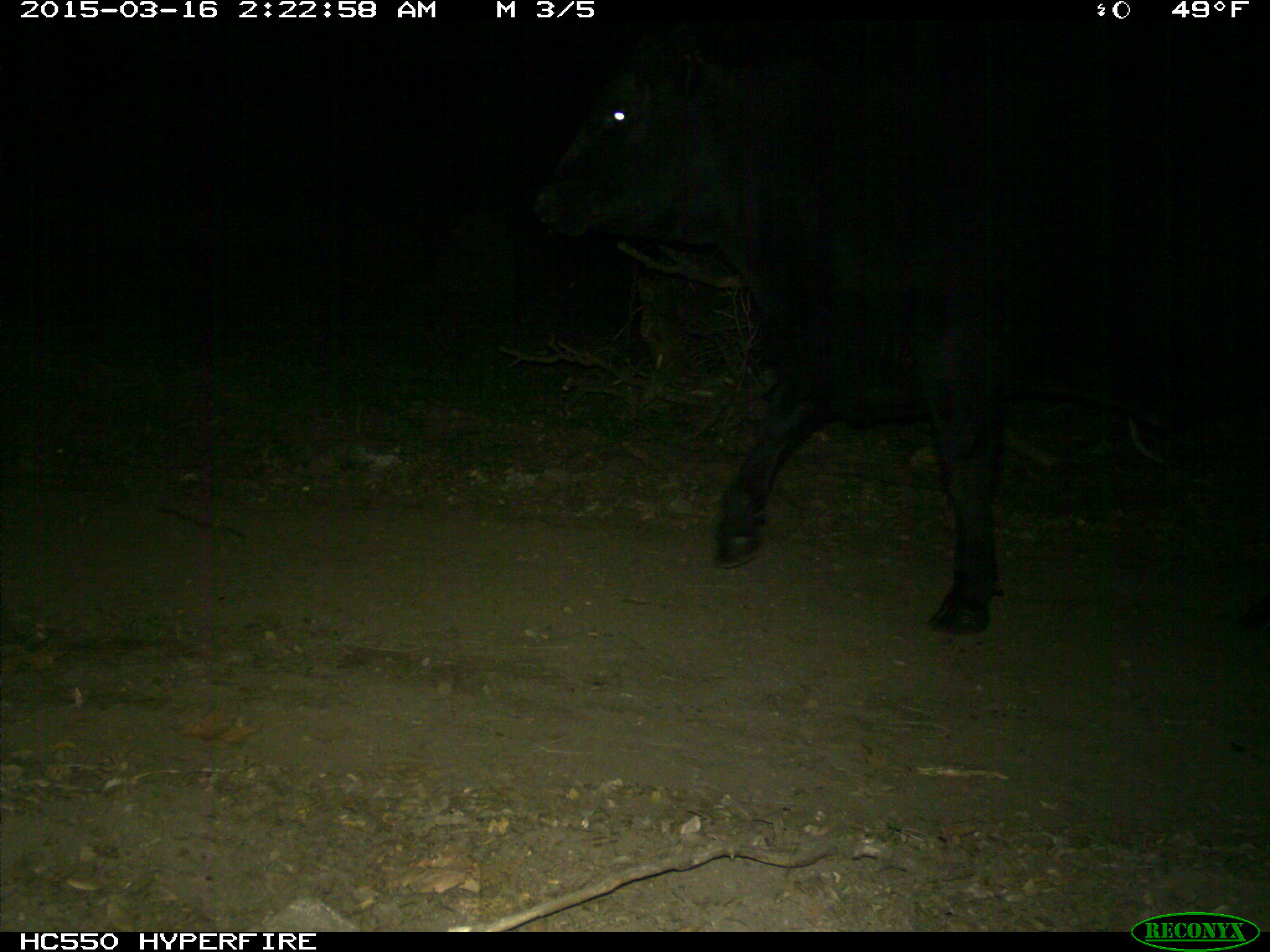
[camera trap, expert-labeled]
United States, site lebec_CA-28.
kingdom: Animalia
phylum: Chordata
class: Mammalia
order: Artiodactyla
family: Bovidae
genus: Bos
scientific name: Bos taurus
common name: domestic cow